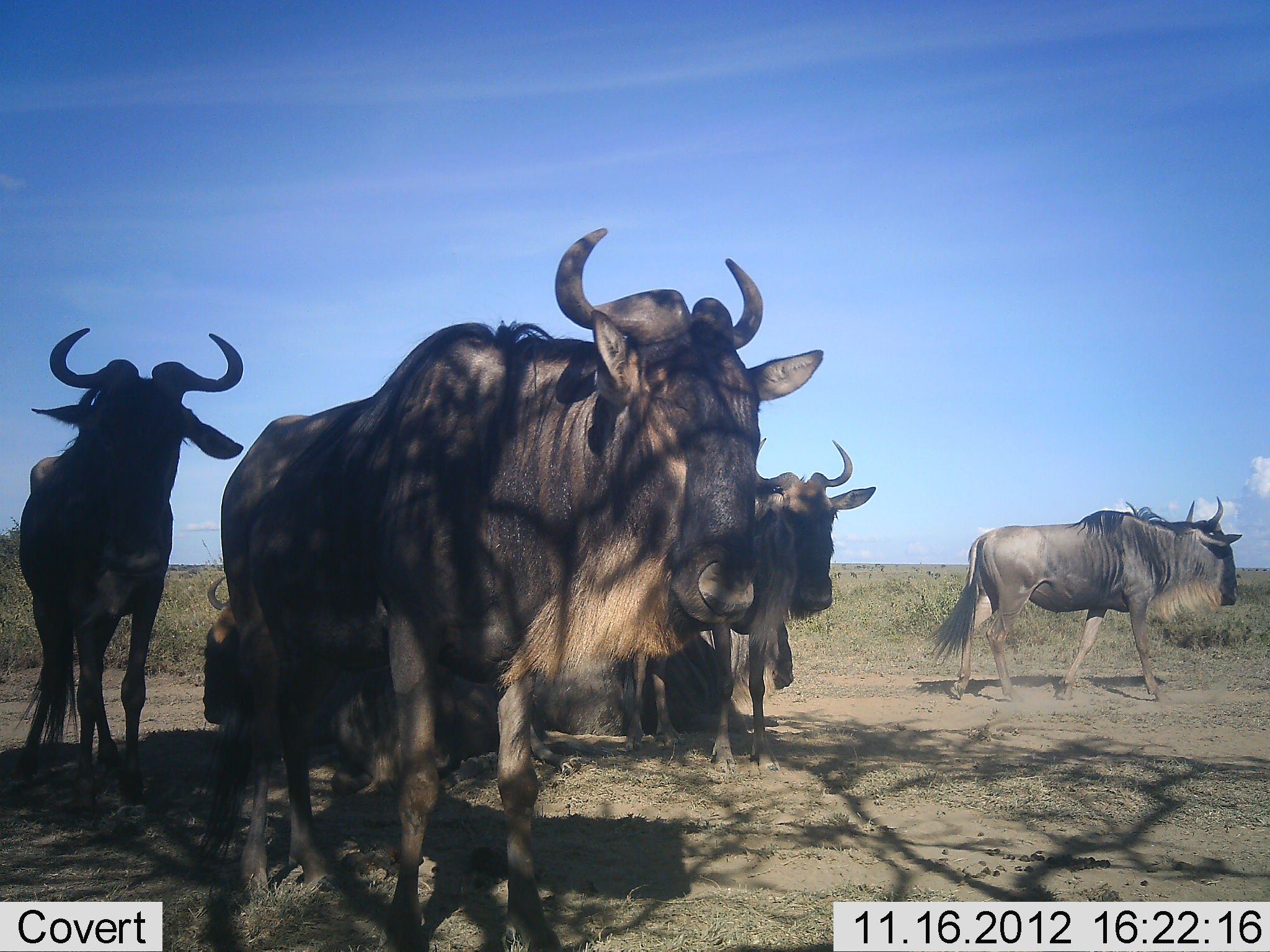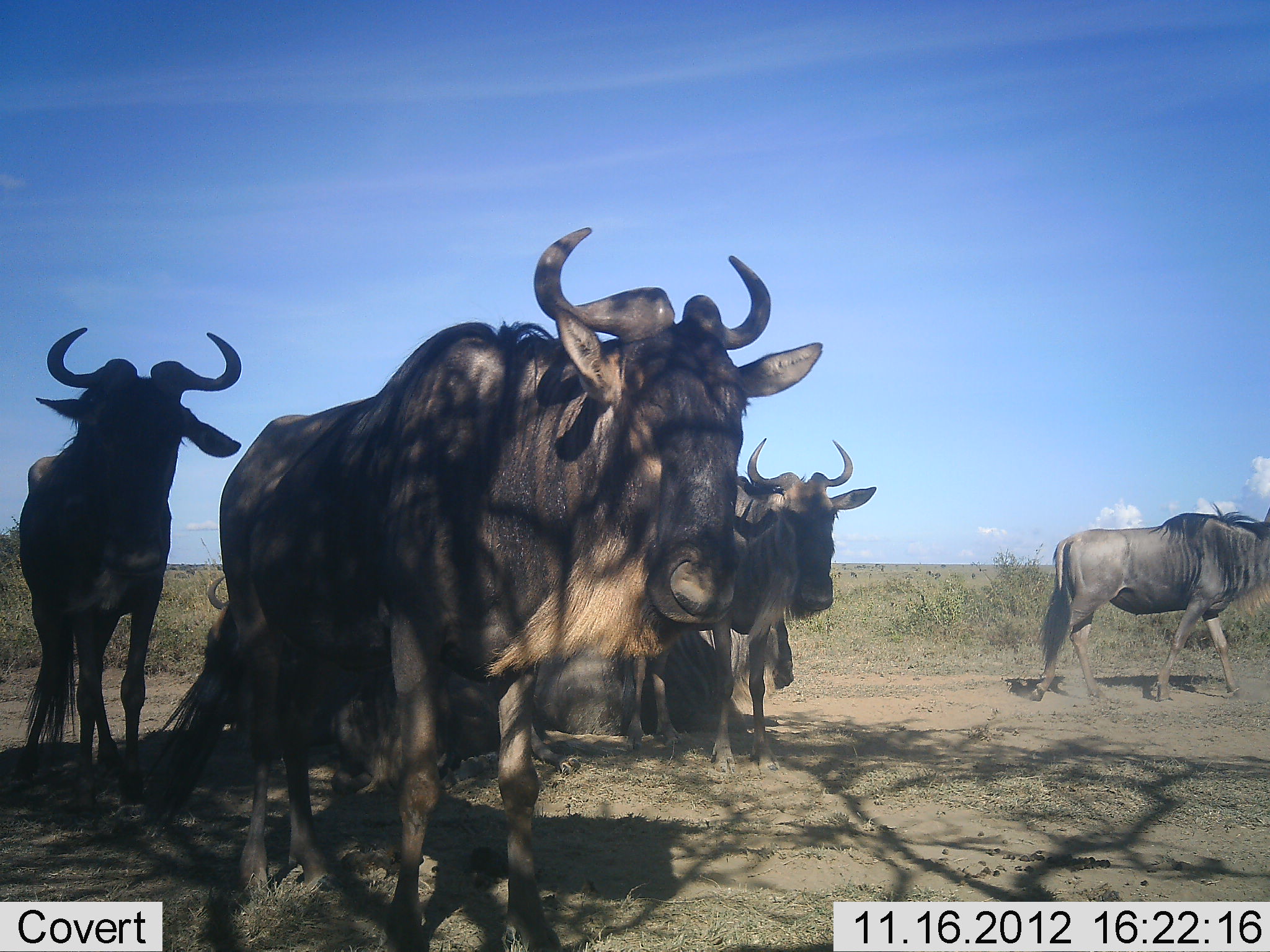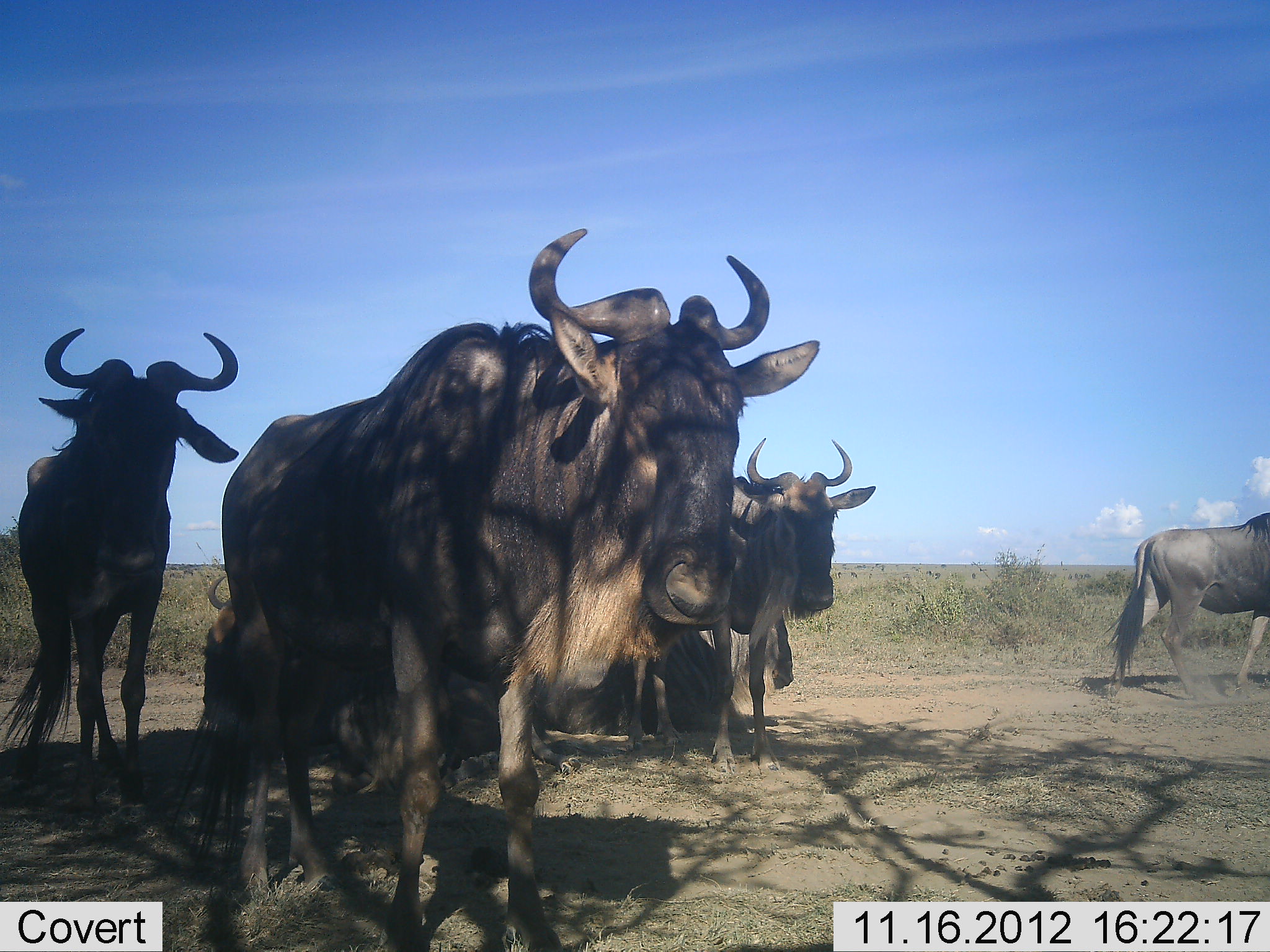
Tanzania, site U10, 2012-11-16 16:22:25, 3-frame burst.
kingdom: Animalia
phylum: Chordata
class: Mammalia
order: Artiodactyla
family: Bovidae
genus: Connochaetes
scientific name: Connochaetes taurinus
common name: blue wildebeest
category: wildebeest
Wildebeest (blue wildebeest) (Connochaetes taurinus), count 6. Behavior (volunteer vote fractions): standing 100%, resting 100%, moving 100%, interacting 0%. Young present (vote fraction): 0%. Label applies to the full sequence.